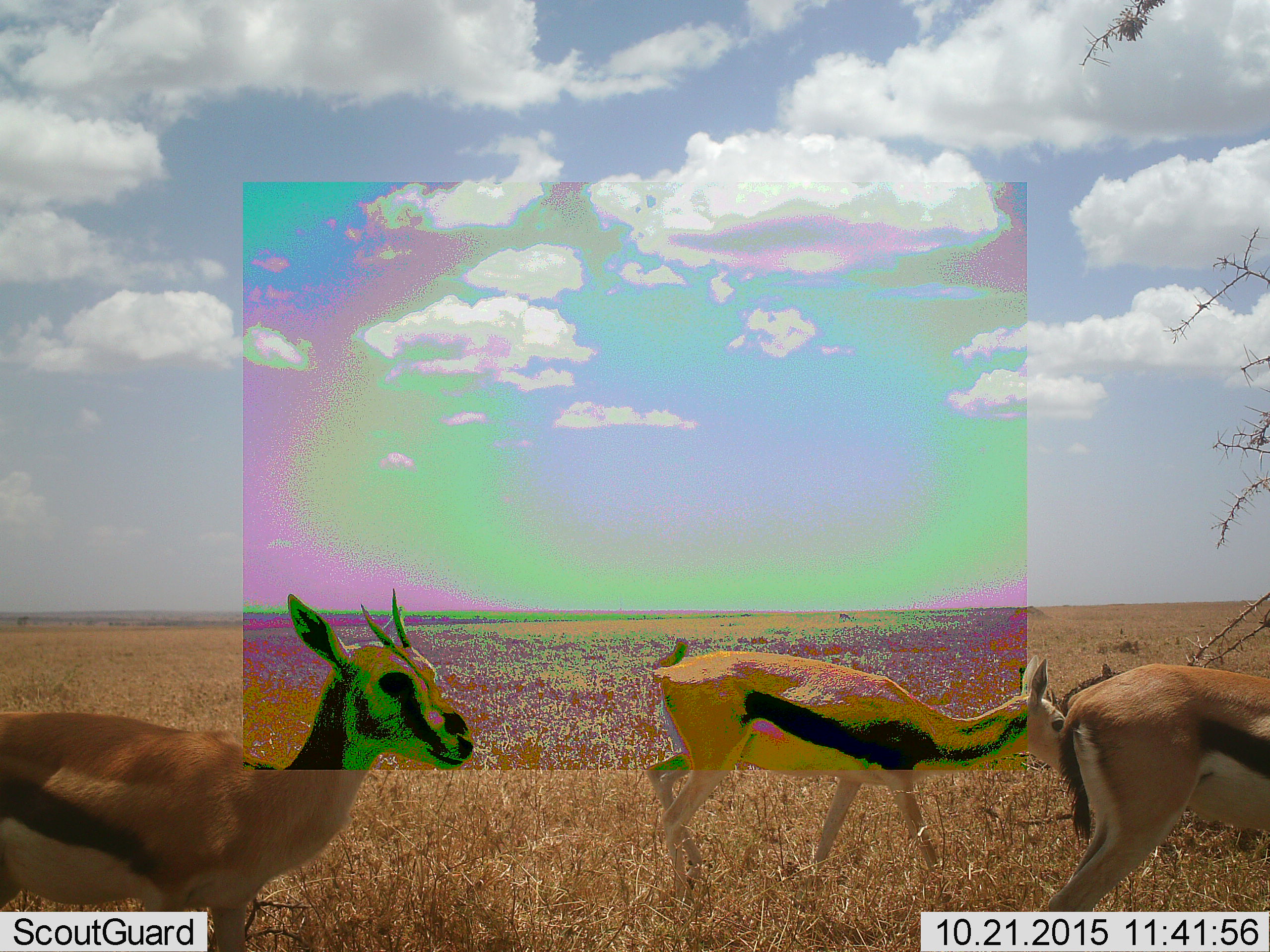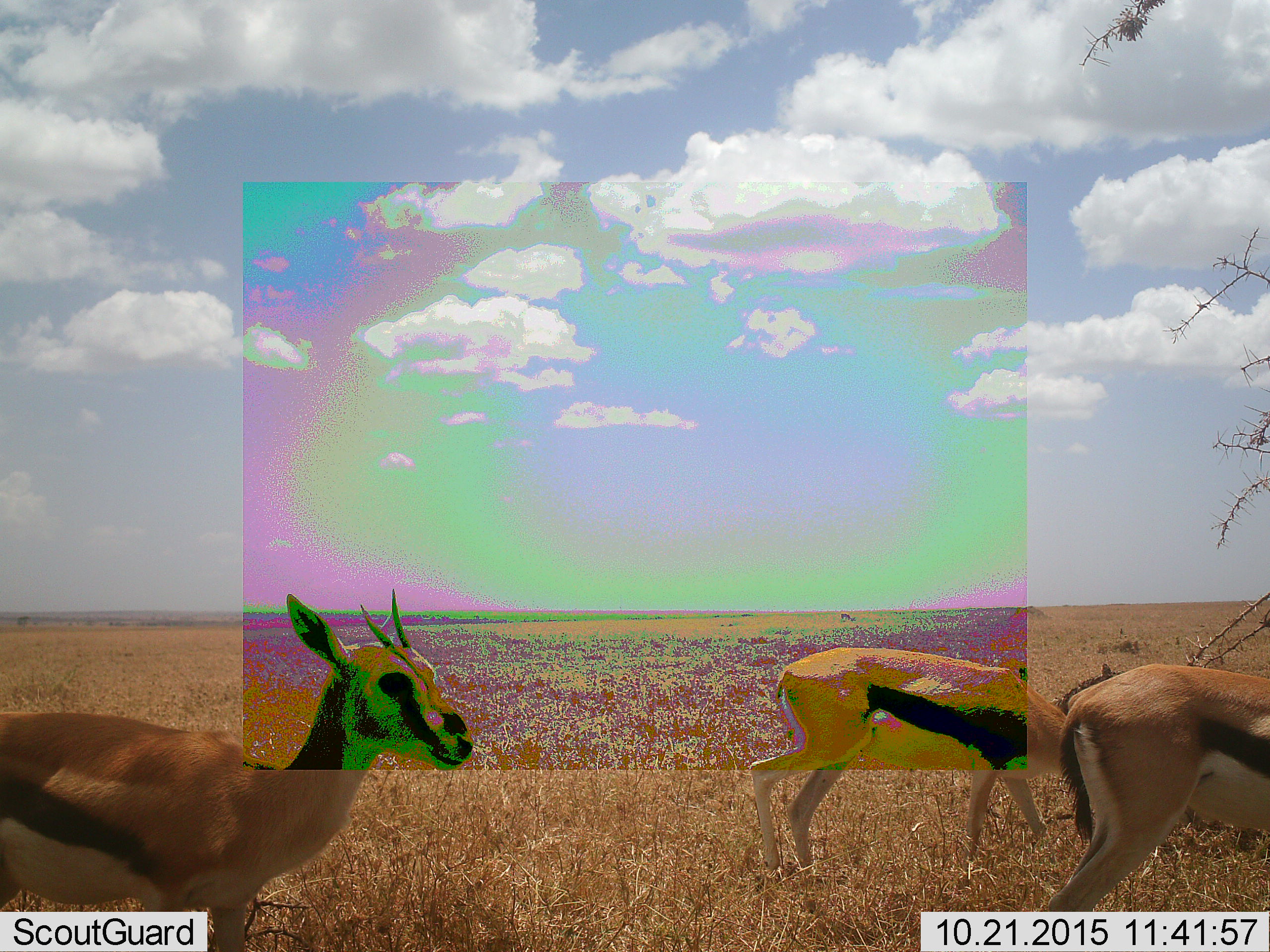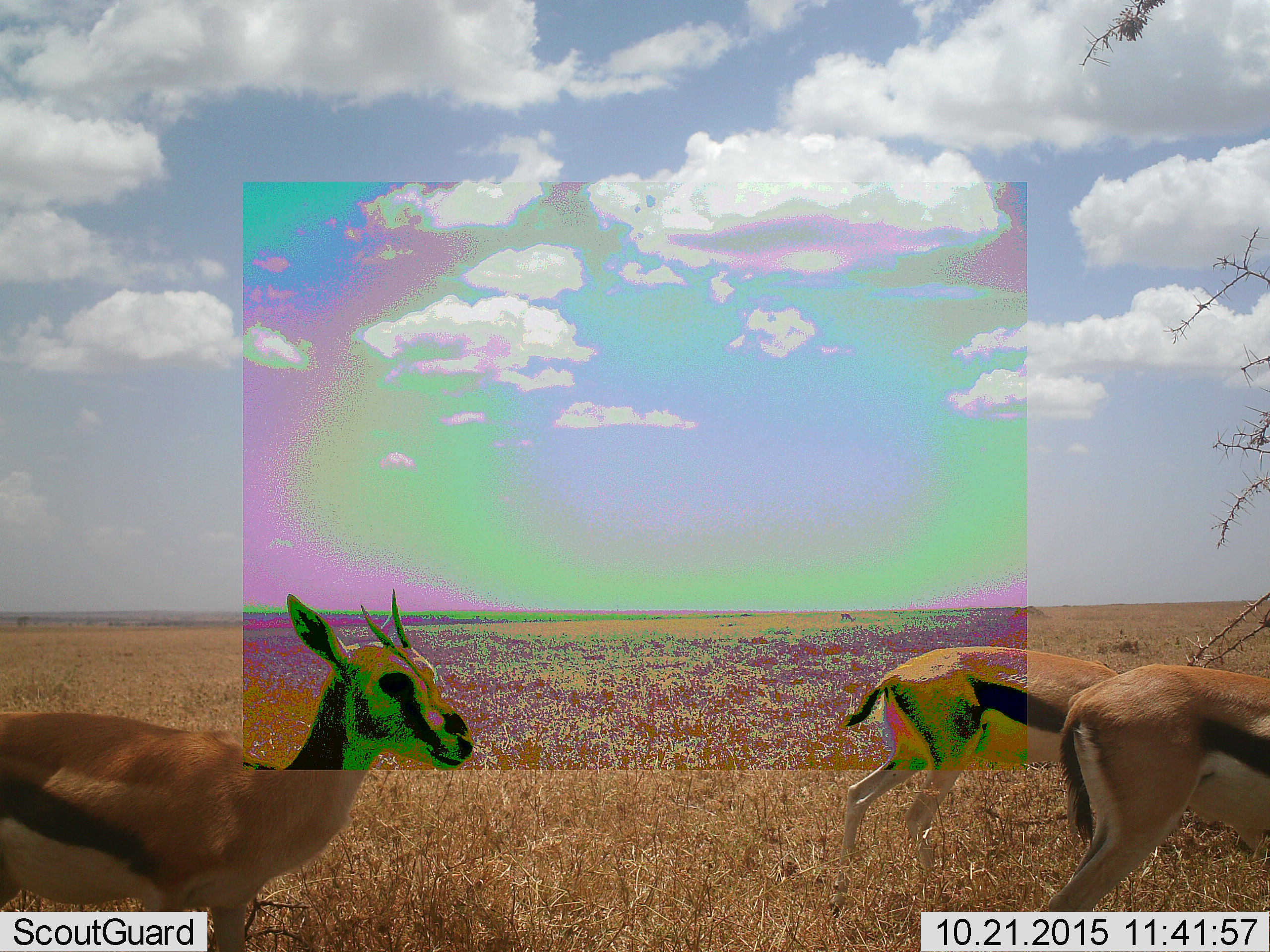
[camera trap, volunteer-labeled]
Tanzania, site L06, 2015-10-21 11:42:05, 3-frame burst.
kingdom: Animalia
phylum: Chordata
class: Mammalia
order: Artiodactyla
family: Bovidae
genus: Eudorcas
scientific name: Eudorcas thomsonii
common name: thomson's gazelle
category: gazellethomsons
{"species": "gazellethomsons (thomson's gazelle) (Eudorcas thomsonii)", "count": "3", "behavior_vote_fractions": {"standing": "70%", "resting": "0%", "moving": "90%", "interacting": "0%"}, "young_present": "0%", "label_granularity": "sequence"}